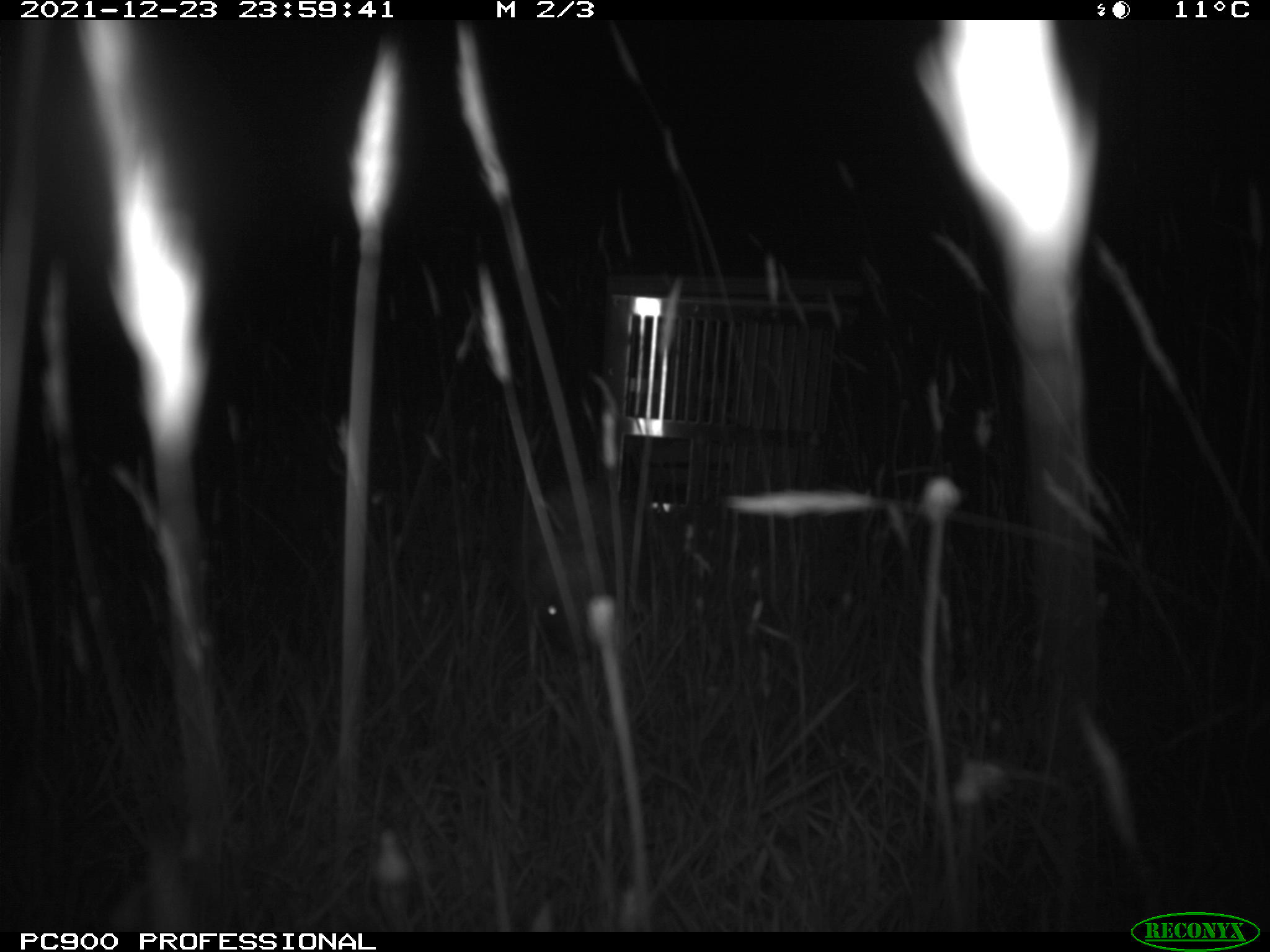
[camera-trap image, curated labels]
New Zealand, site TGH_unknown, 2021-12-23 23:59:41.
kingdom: Animalia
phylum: Chordata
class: Mammalia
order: Eulipotyphla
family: Erinaceidae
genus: Erinaceus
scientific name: Erinaceus europaeus europaeus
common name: european hedgehog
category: hedgehog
Hedgehog (european hedgehog) (Erinaceus europaeus europaeus).